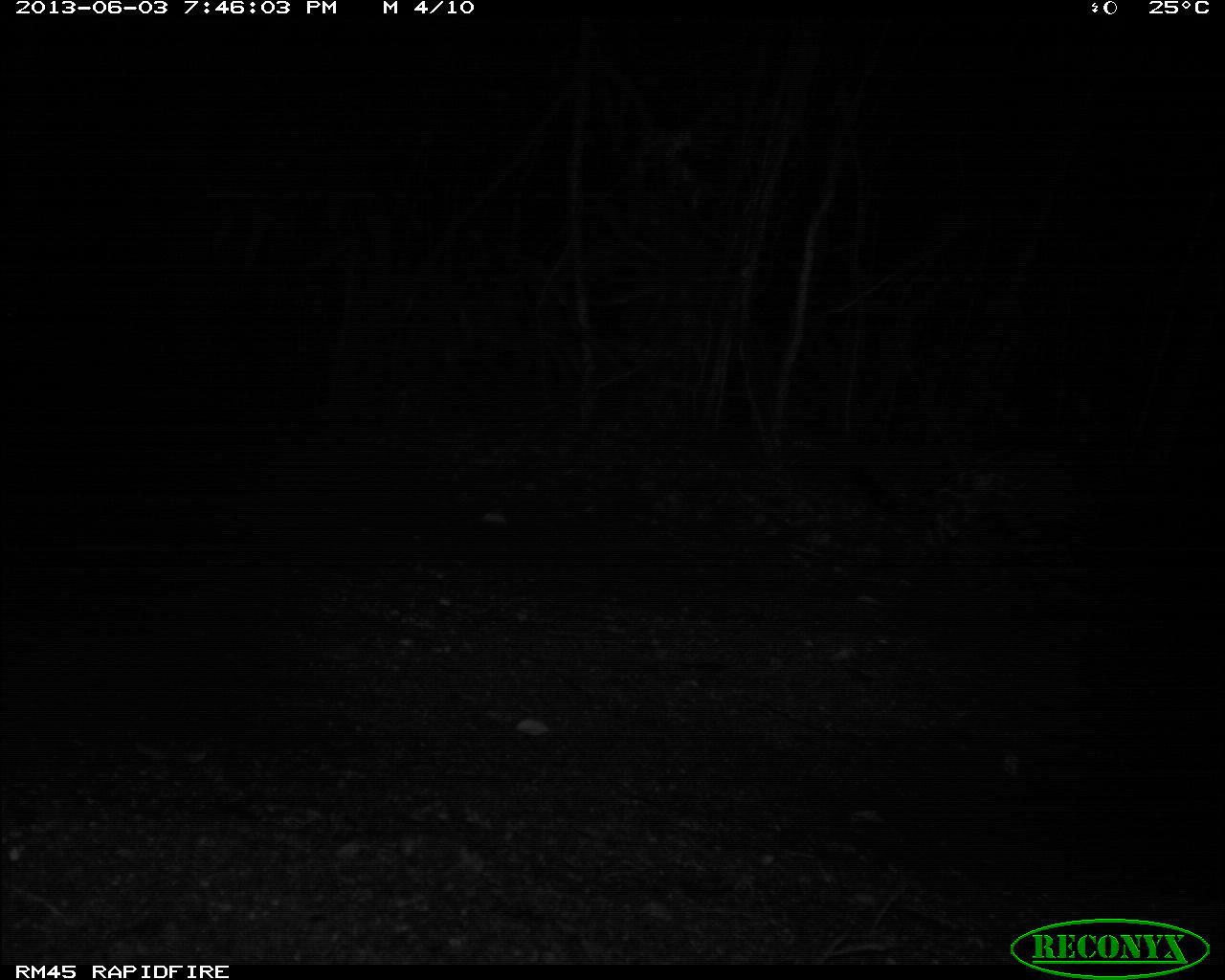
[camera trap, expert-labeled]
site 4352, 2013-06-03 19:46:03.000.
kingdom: Animalia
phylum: Chordata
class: Mammalia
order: Carnivora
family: Felidae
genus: Panthera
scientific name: Panthera onca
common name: jaguar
Panthera onca (jaguar), count 2.